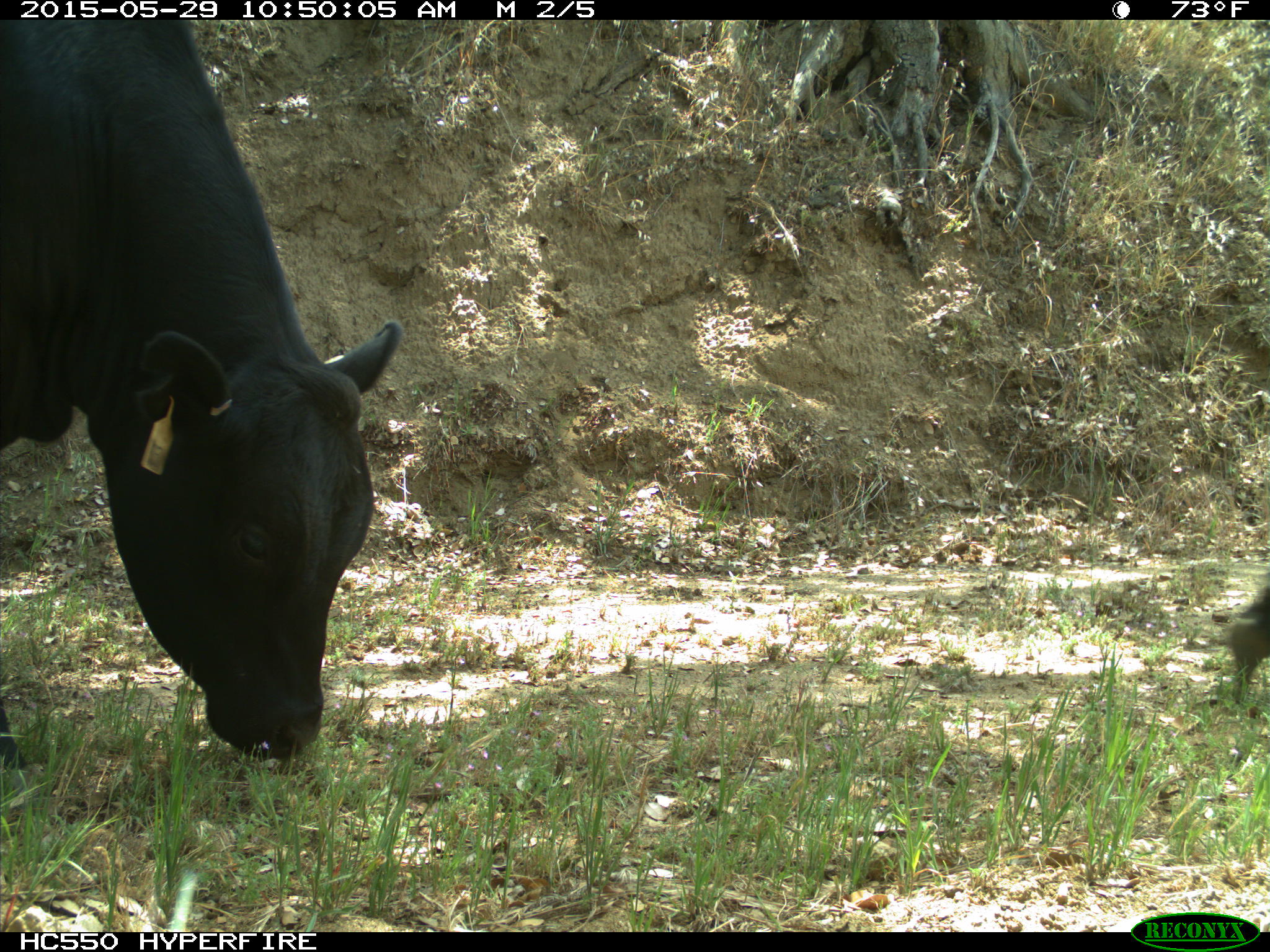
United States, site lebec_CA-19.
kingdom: Animalia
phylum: Chordata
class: Mammalia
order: Artiodactyla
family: Bovidae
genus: Bos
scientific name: Bos taurus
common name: domestic cow